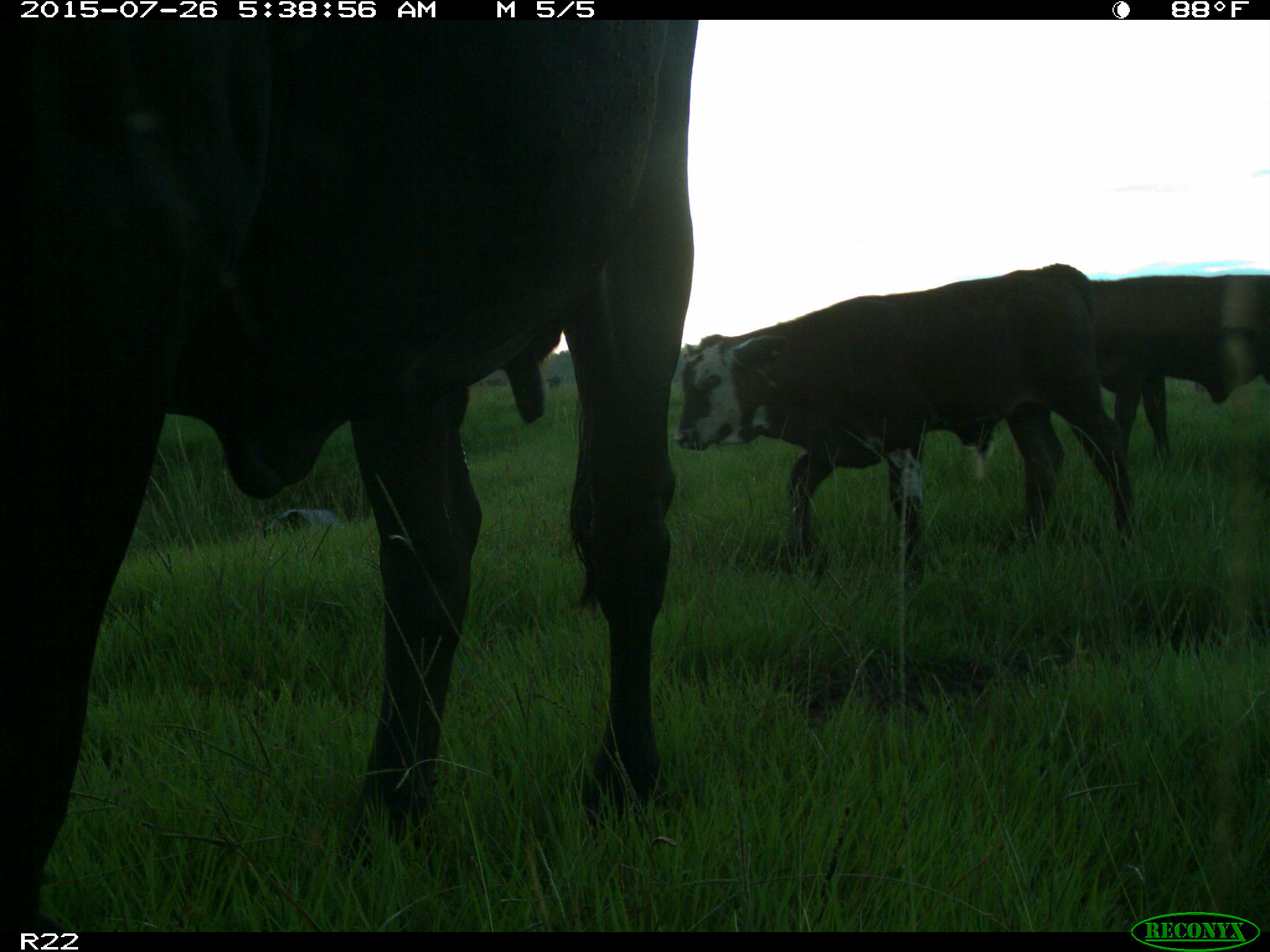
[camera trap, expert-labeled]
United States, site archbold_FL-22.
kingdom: Animalia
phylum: Chordata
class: Mammalia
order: Artiodactyla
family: Bovidae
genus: Bos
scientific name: Bos taurus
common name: domestic cow